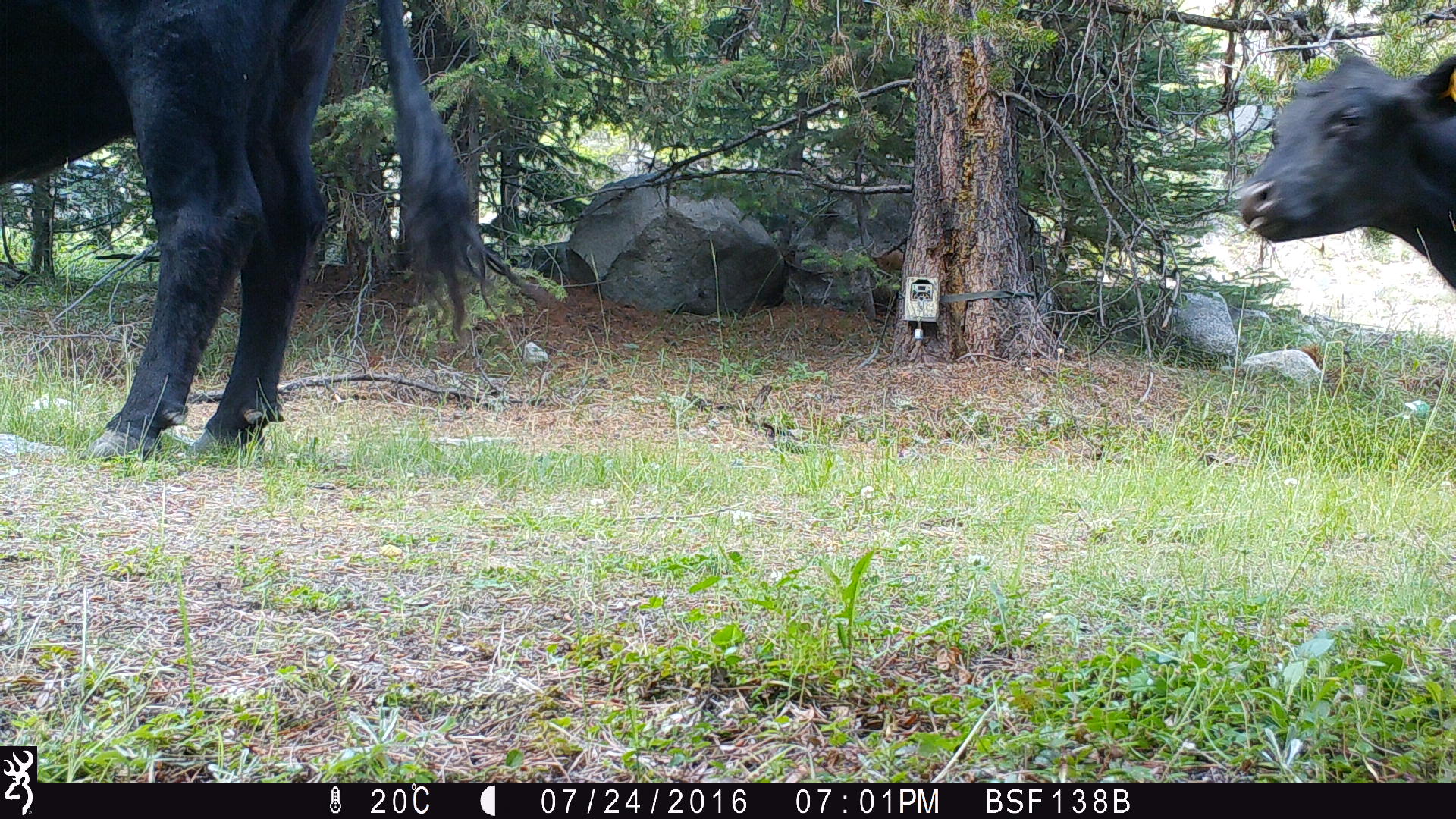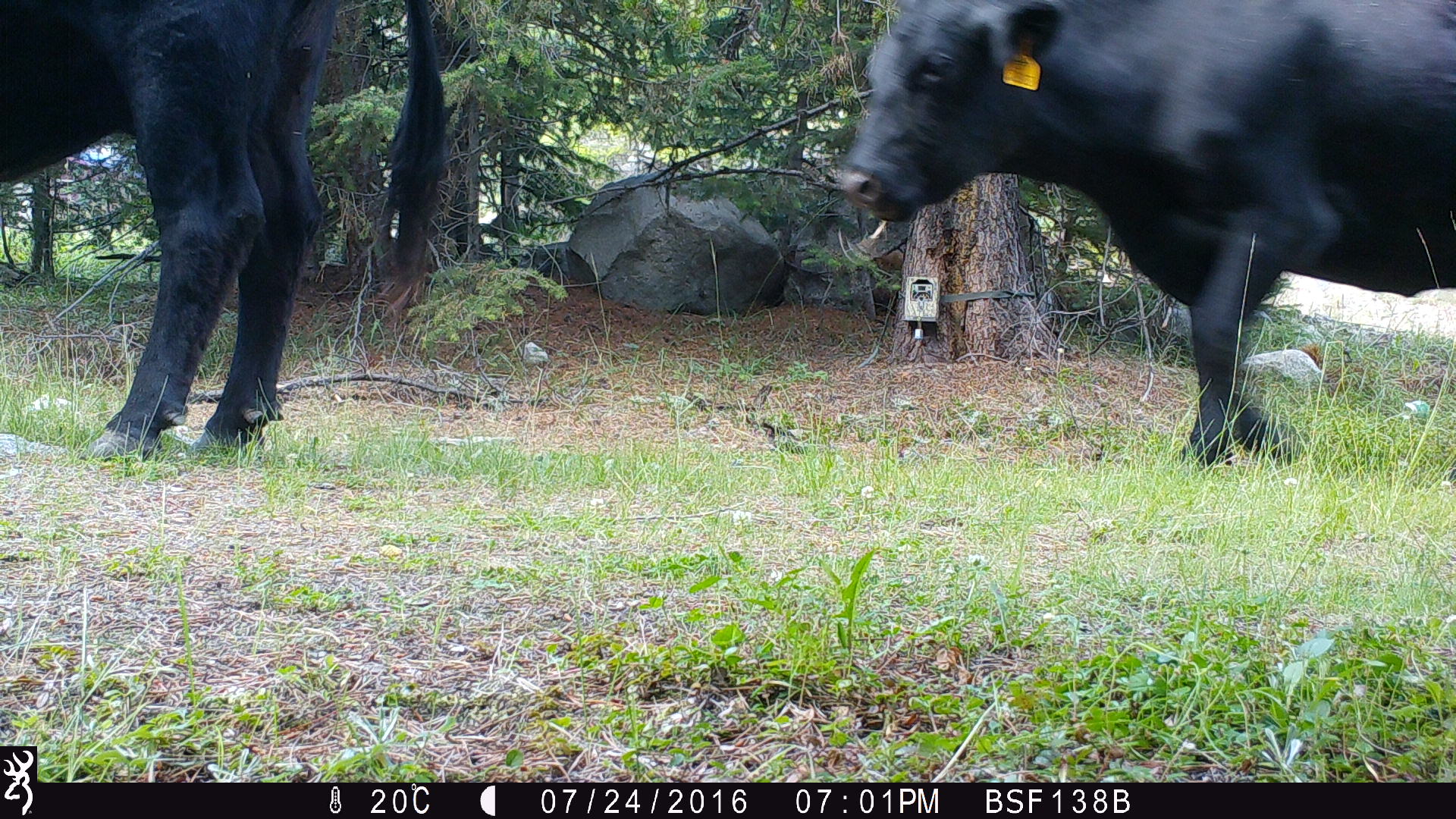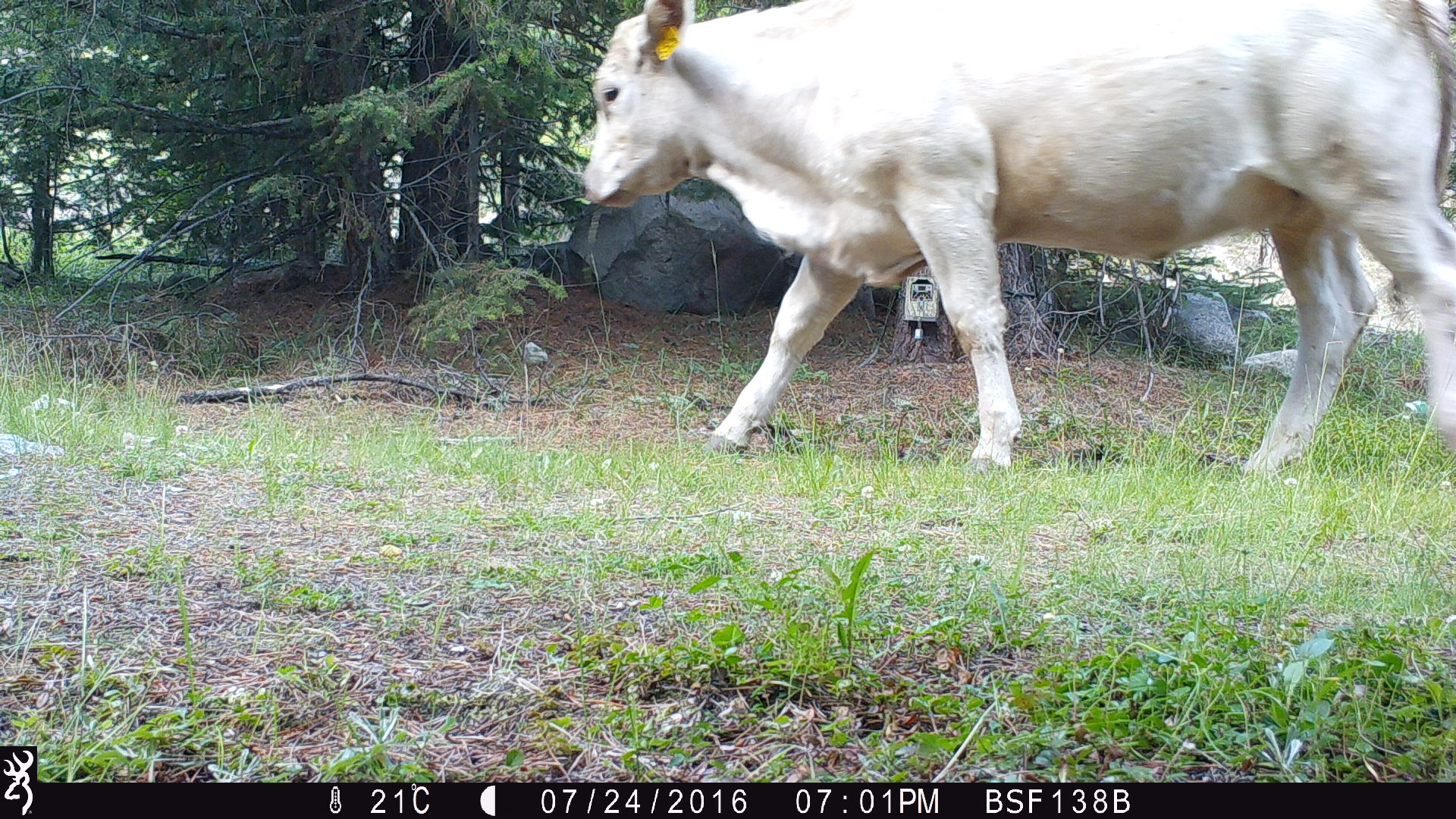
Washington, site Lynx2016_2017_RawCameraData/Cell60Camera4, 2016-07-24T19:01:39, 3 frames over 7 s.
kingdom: Animalia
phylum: Chordata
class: Mammalia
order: Artiodactyla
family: Bovidae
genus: Bos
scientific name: Bos taurus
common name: domestic cattle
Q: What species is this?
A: Domestic cattle (Bos taurus).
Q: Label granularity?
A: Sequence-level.